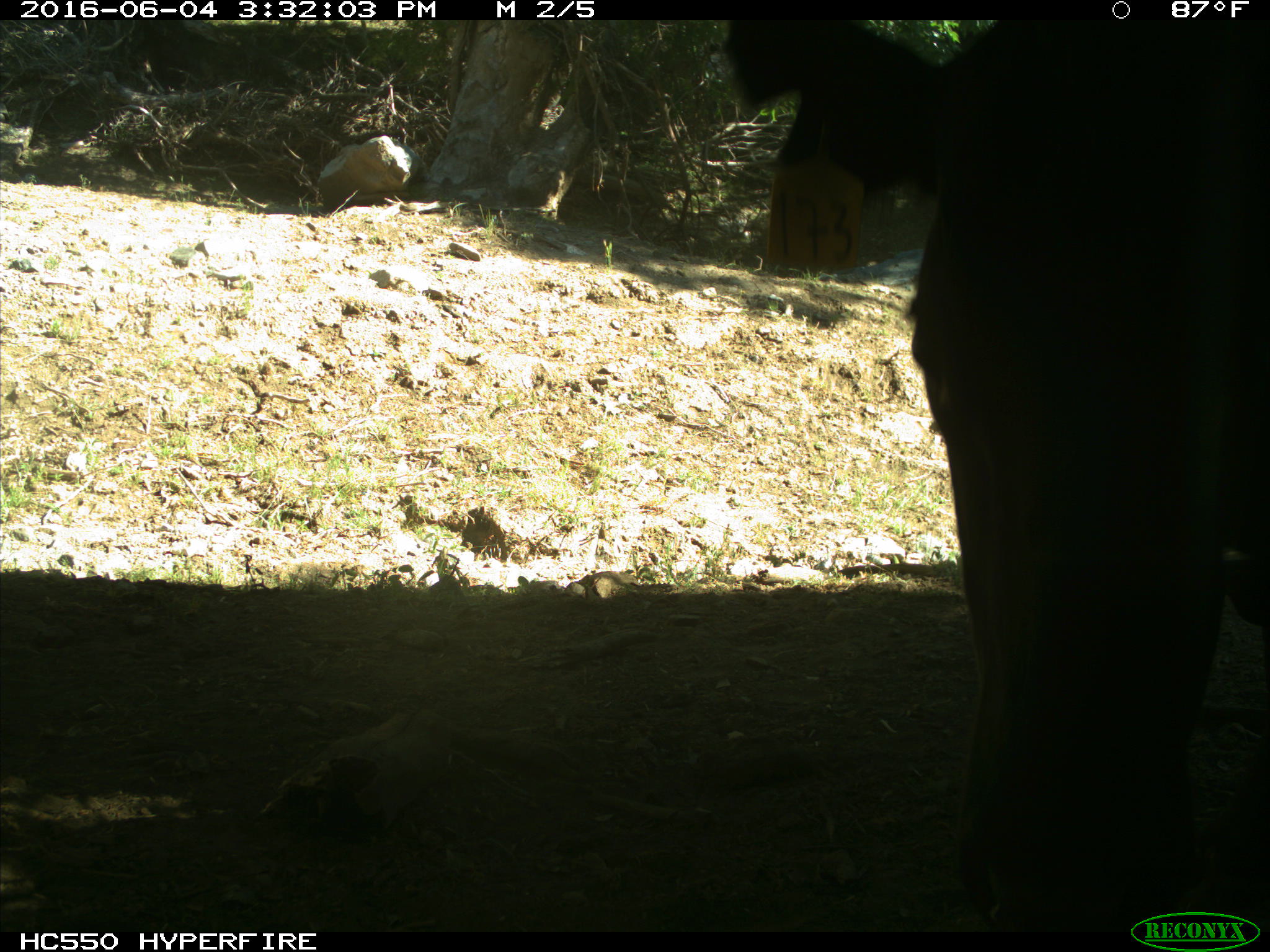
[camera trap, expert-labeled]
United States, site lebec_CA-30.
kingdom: Animalia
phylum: Chordata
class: Mammalia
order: Artiodactyla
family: Bovidae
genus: Bos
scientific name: Bos taurus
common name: domestic cow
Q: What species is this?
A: Bos taurus (domestic cow).